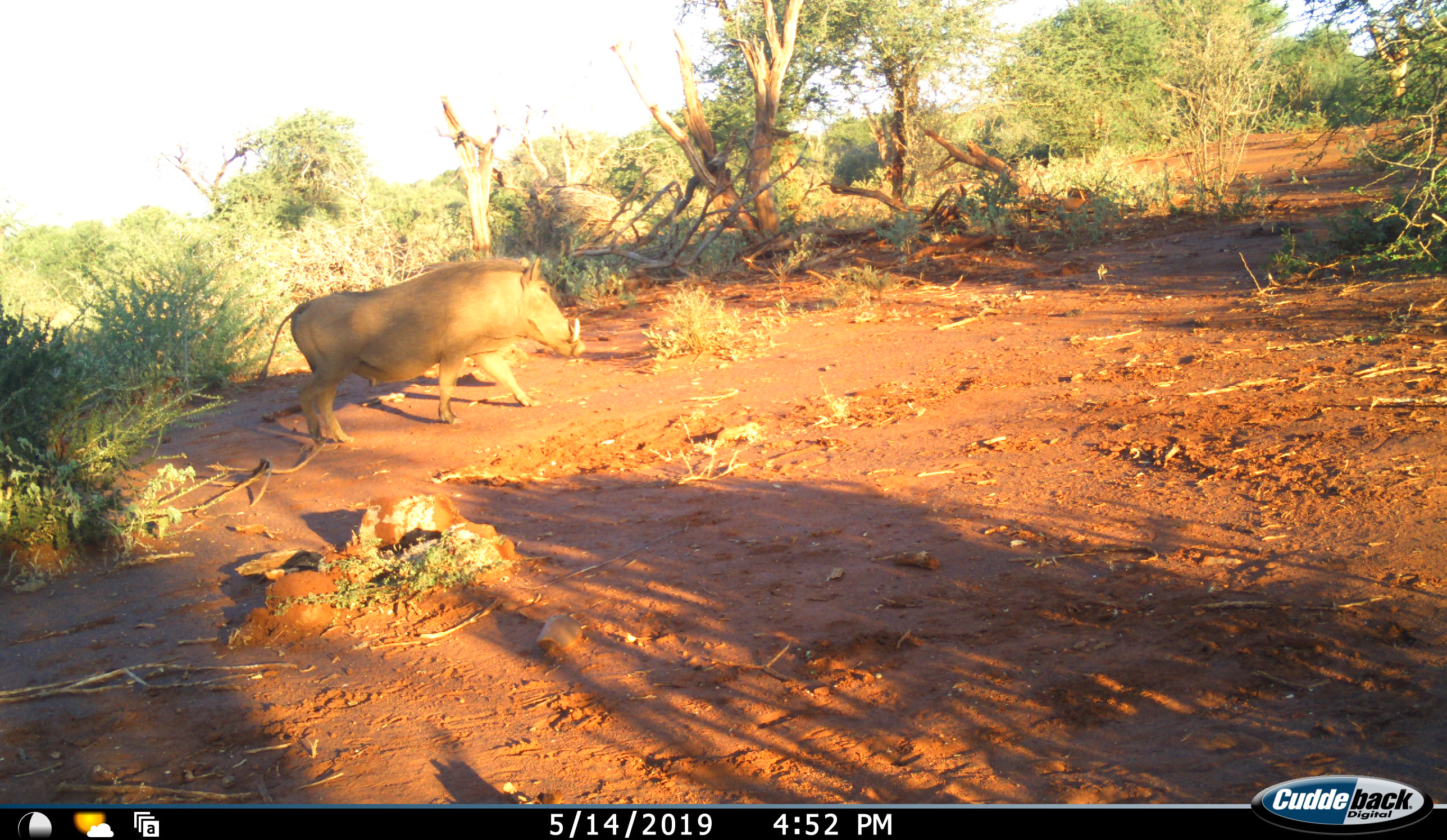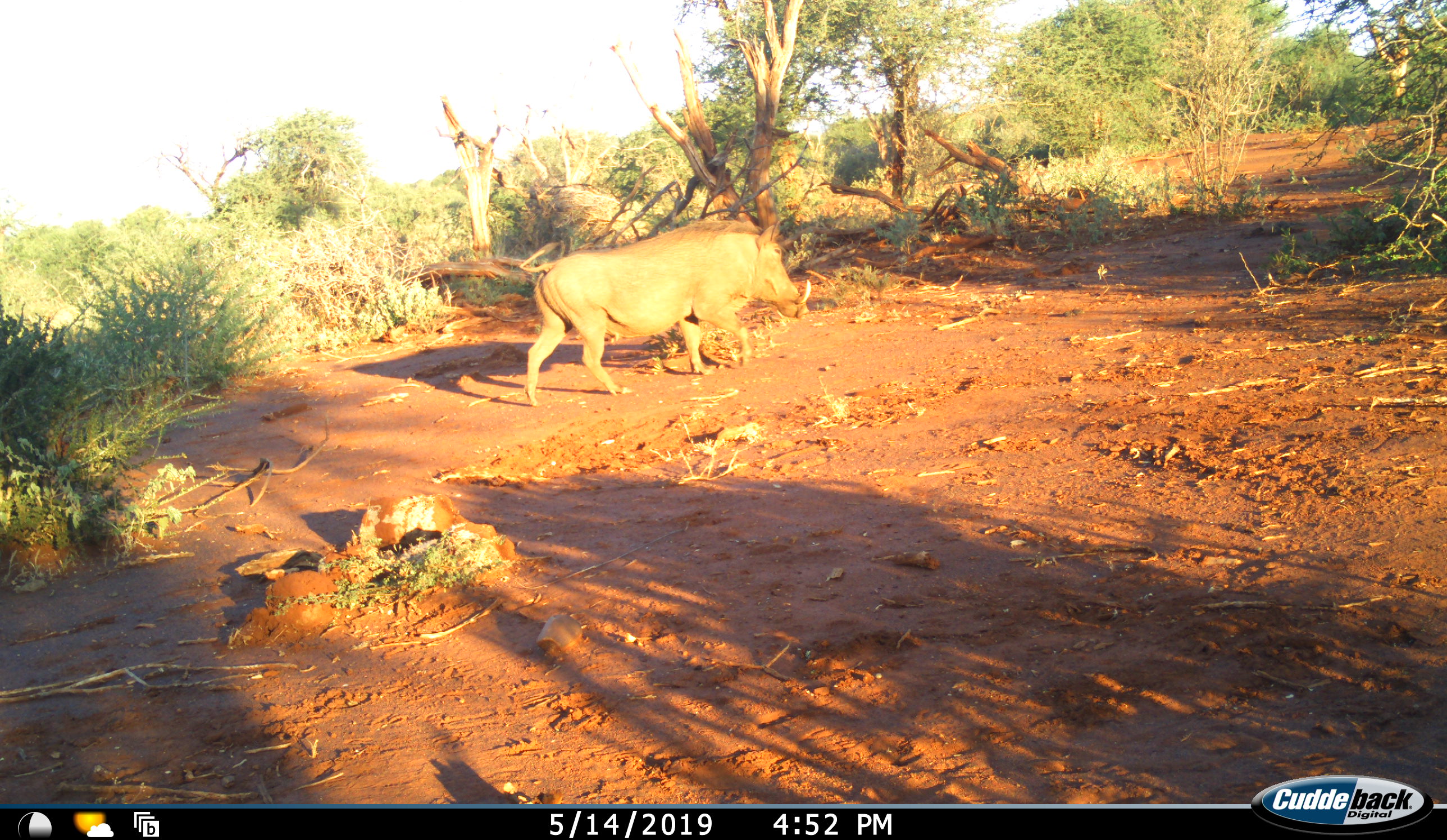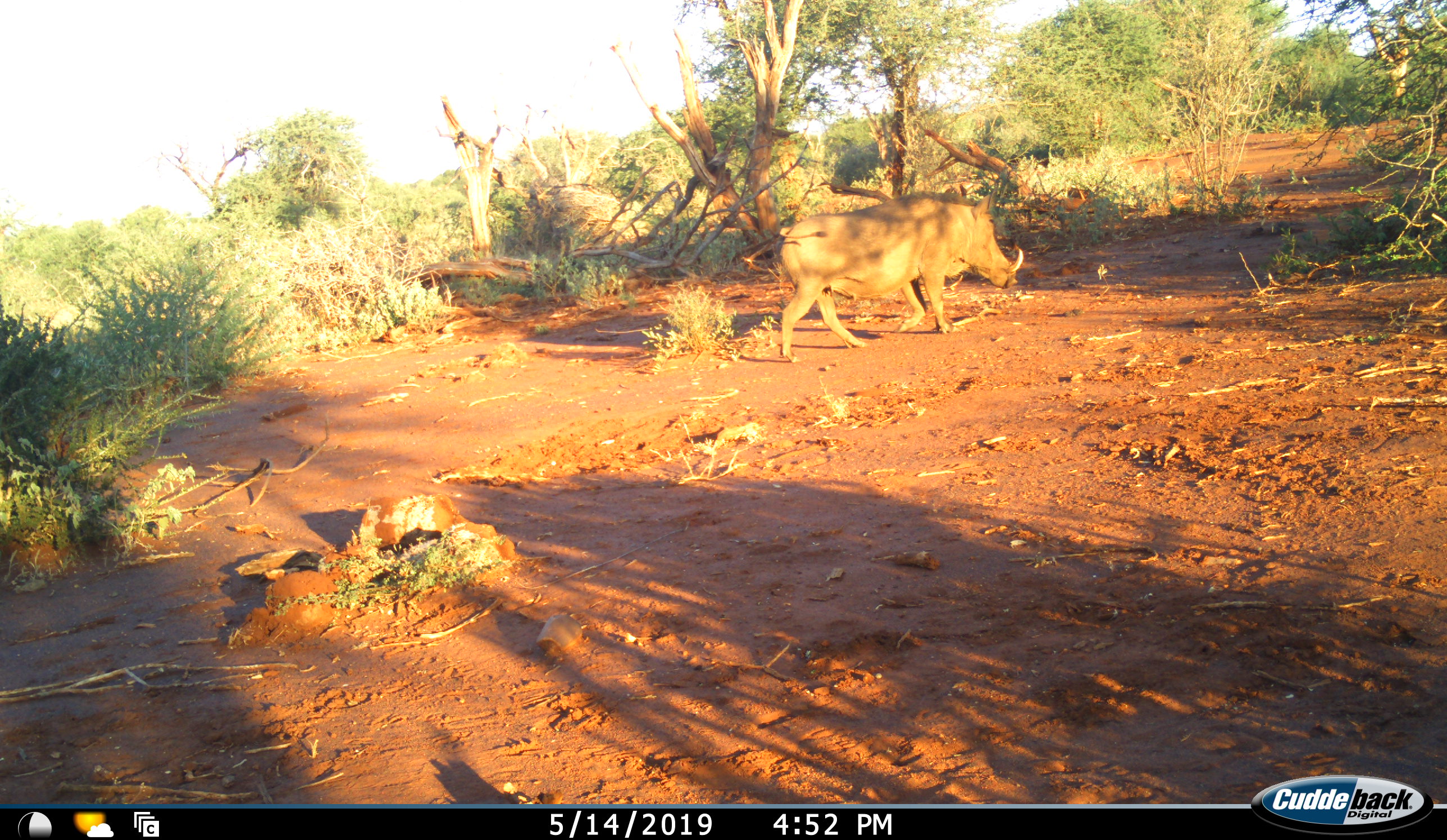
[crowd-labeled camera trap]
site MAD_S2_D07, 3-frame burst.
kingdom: Animalia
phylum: Chordata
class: Mammalia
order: Artiodactyla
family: Suidae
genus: Phacochoerus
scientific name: Phacochoerus africanus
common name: warthog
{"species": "warthog (Phacochoerus africanus)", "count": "1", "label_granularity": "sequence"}